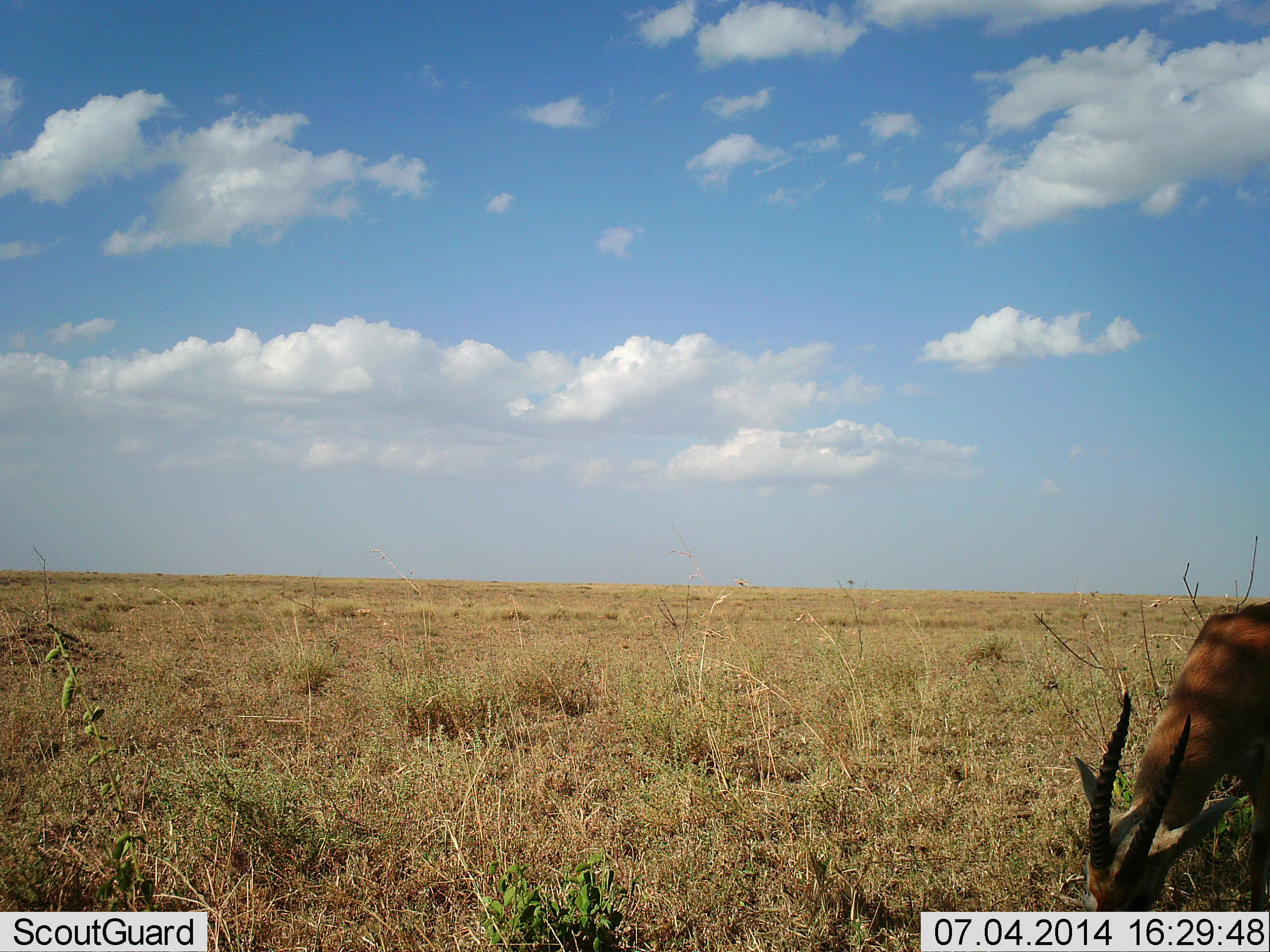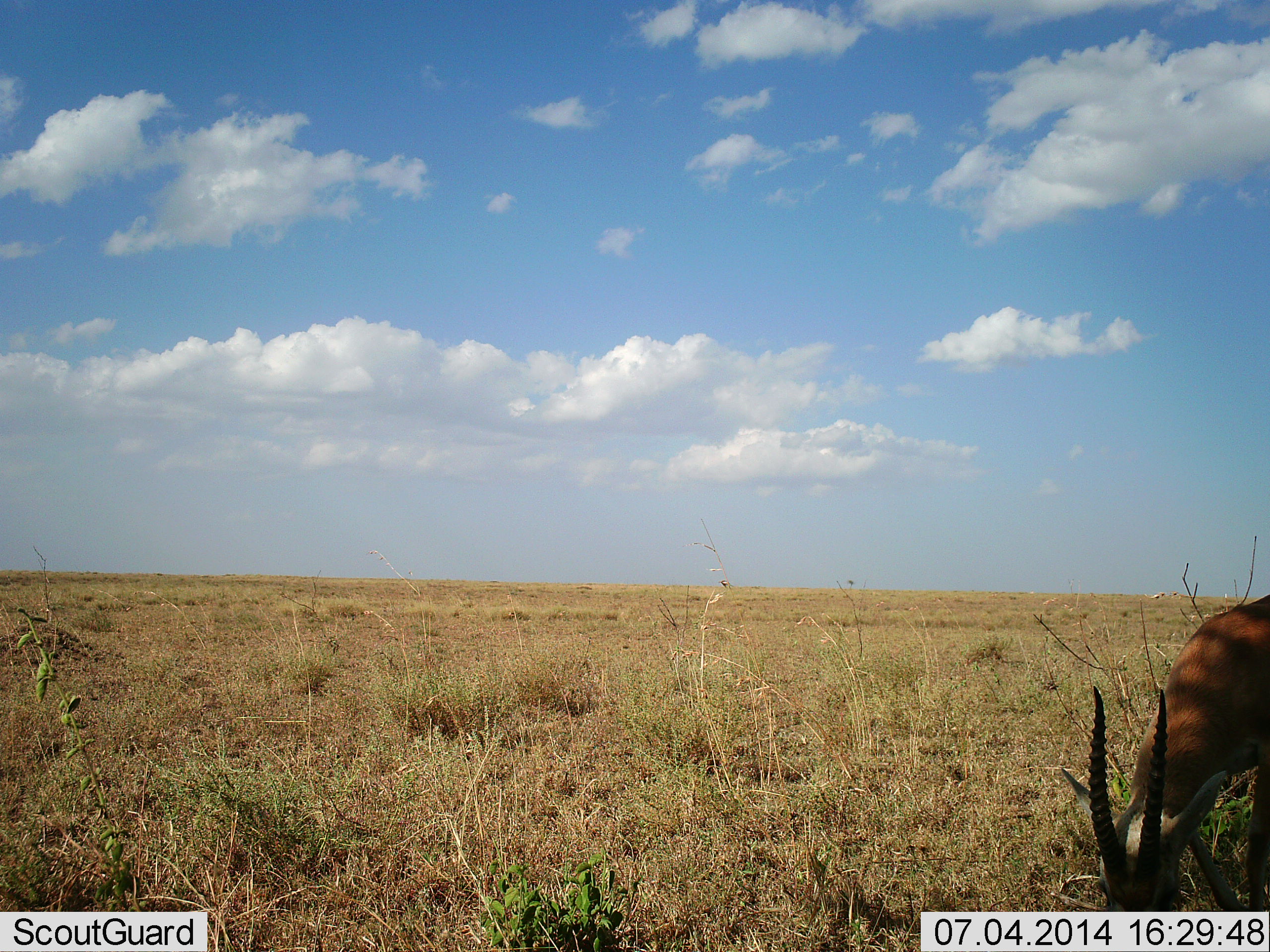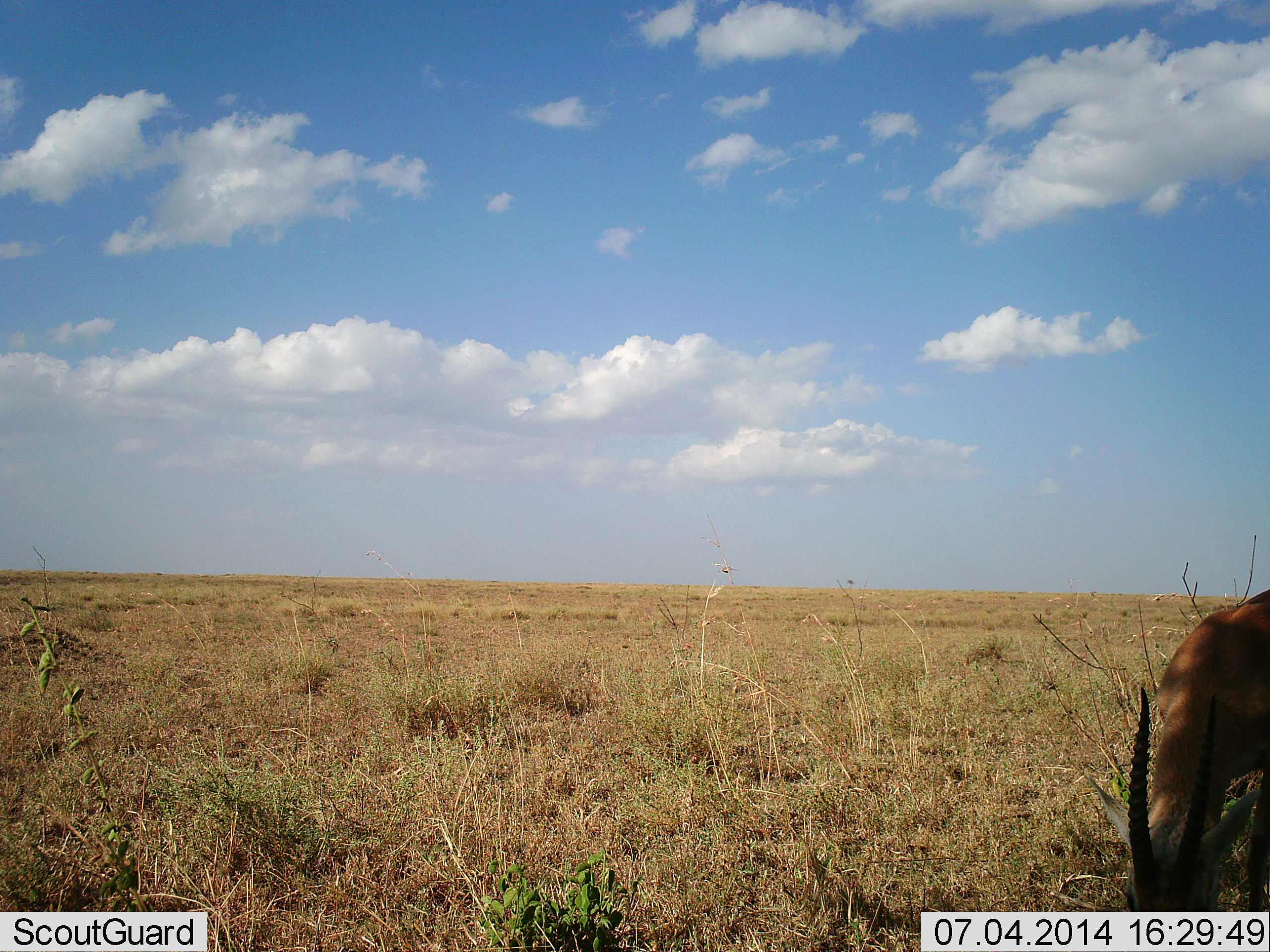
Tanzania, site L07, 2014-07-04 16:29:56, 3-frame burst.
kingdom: Animalia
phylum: Chordata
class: Mammalia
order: Artiodactyla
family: Bovidae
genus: Eudorcas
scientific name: Eudorcas thomsonii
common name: thomson's gazelle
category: gazellethomsons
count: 1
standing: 20%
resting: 0%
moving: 0%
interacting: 0%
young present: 0%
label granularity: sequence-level